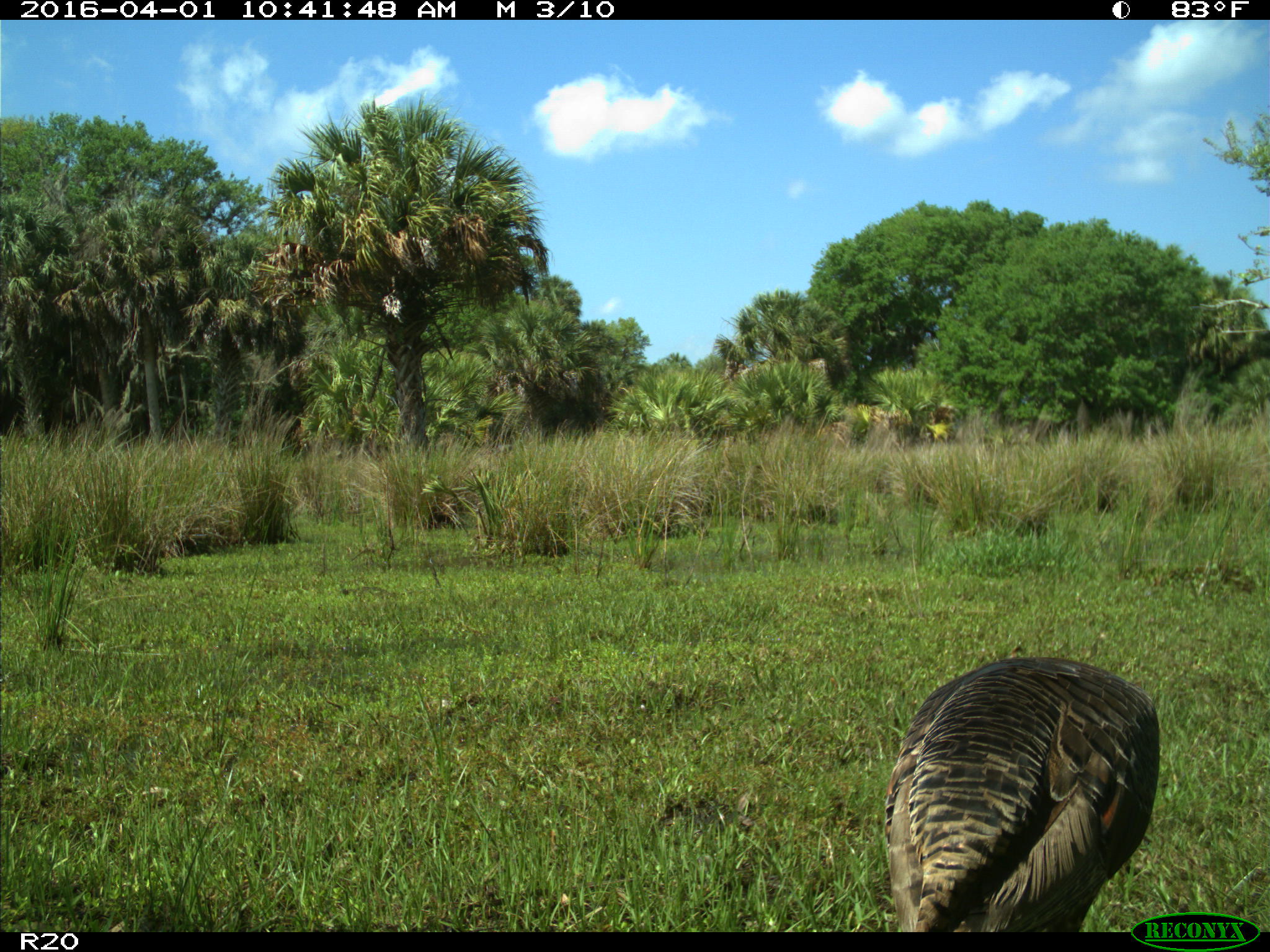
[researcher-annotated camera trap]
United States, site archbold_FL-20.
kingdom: Animalia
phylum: Chordata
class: Aves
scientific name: Aves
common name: birds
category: unidentified bird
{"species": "unidentified bird (birds) (Aves)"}